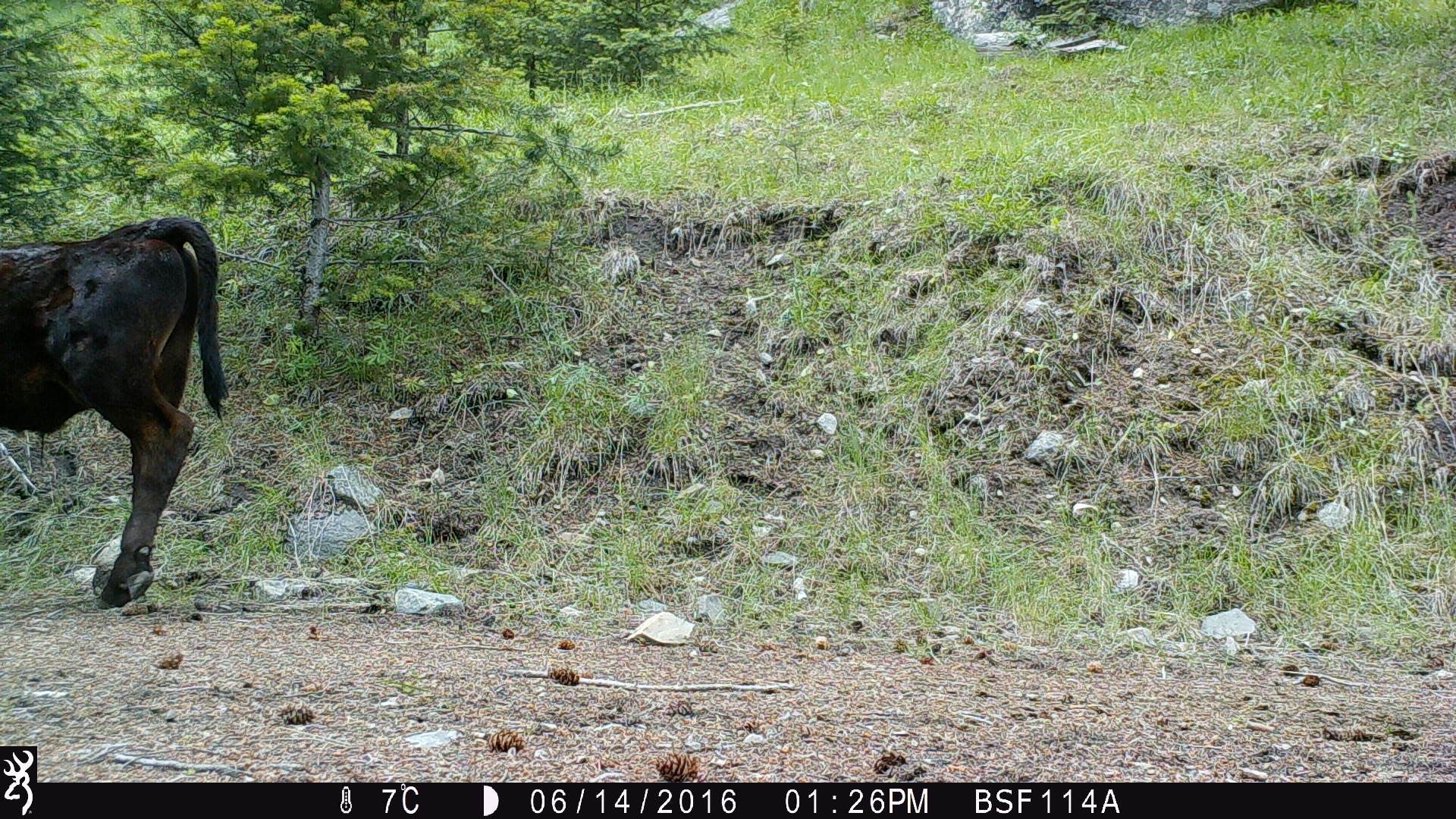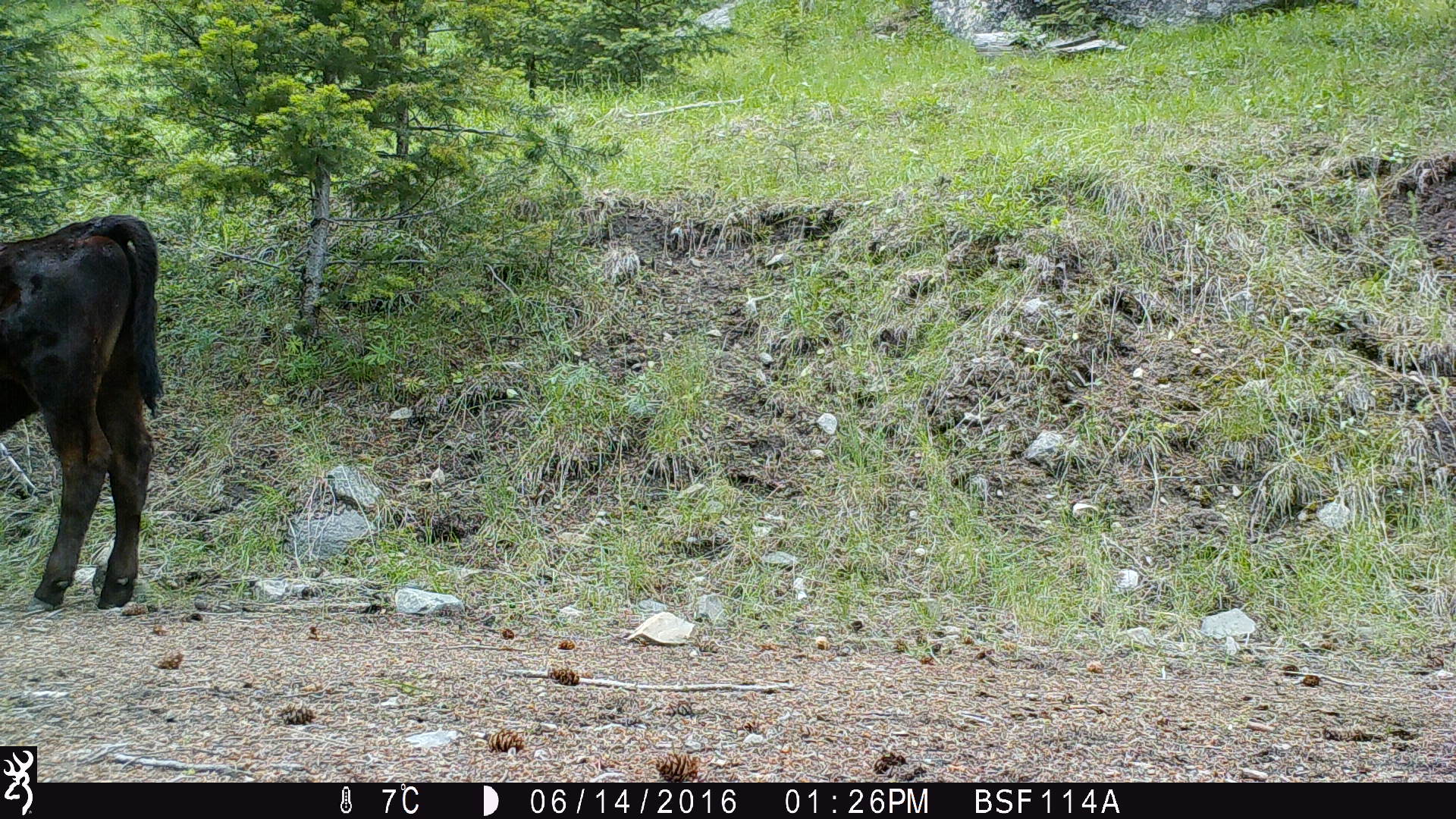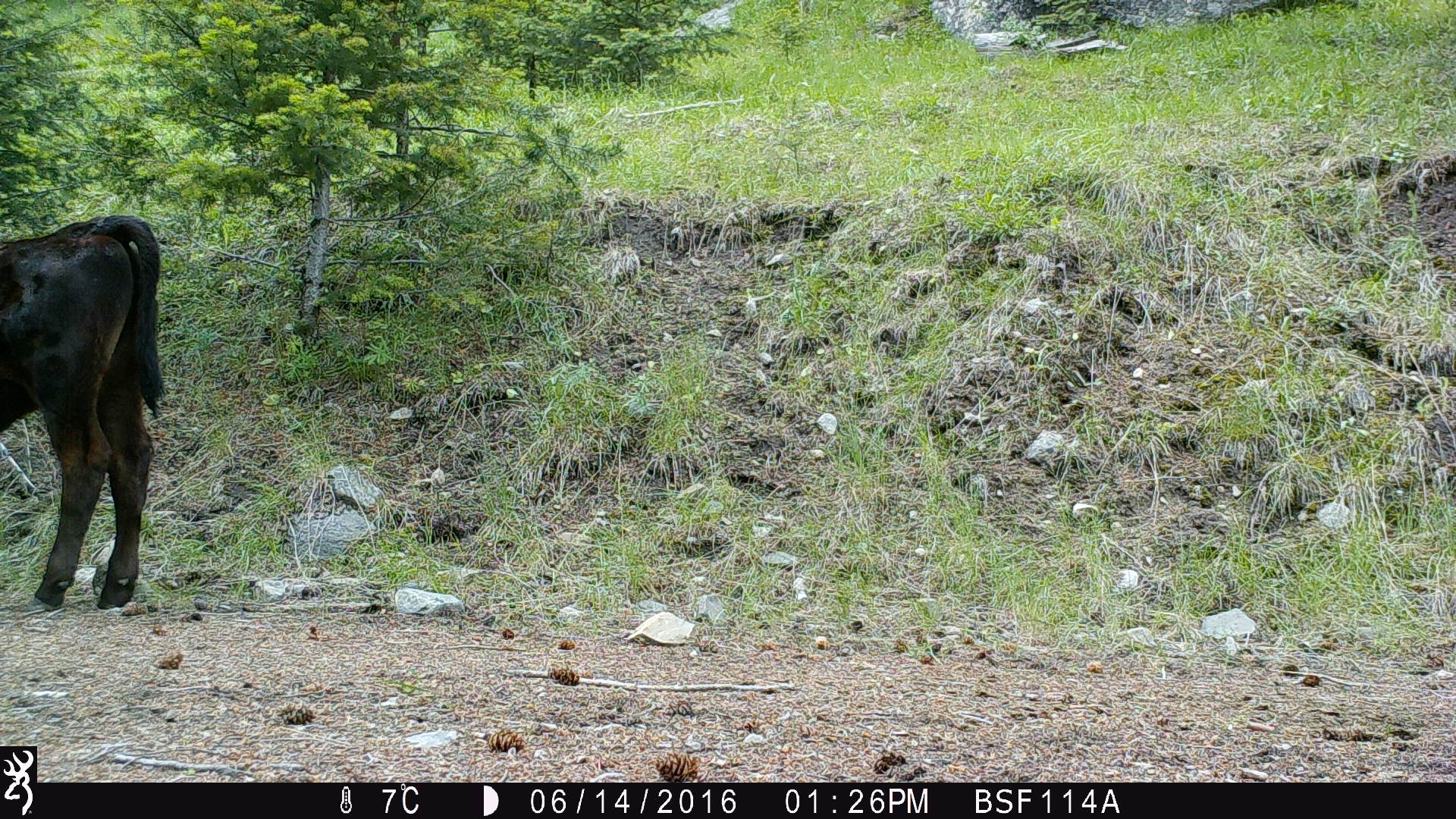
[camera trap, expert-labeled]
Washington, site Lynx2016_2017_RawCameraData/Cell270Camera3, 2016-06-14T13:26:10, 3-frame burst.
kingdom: Animalia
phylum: Chordata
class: Mammalia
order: Artiodactyla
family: Bovidae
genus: Bos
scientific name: Bos taurus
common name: domestic cattle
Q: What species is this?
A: Domestic cattle (Bos taurus).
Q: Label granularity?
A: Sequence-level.